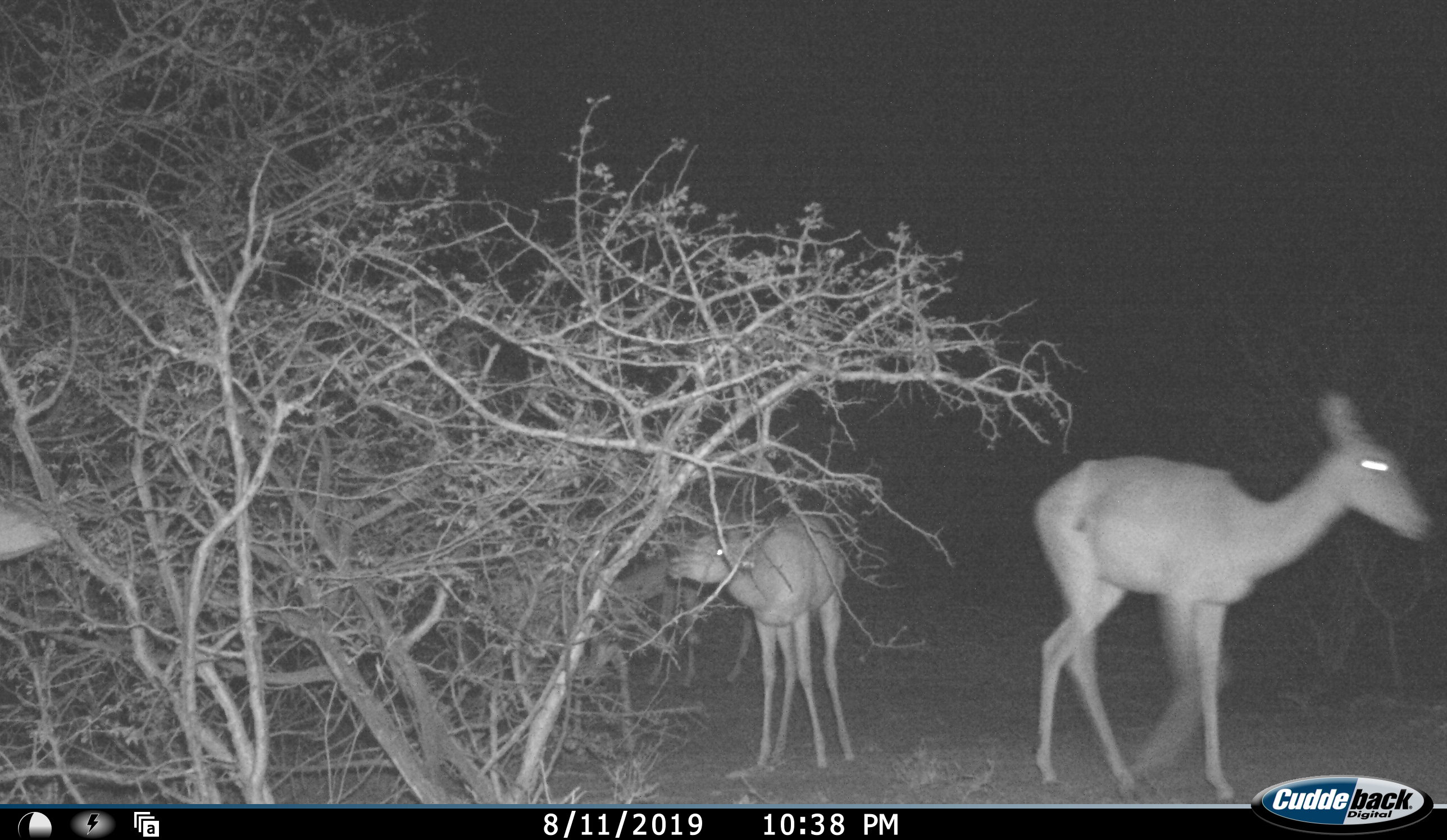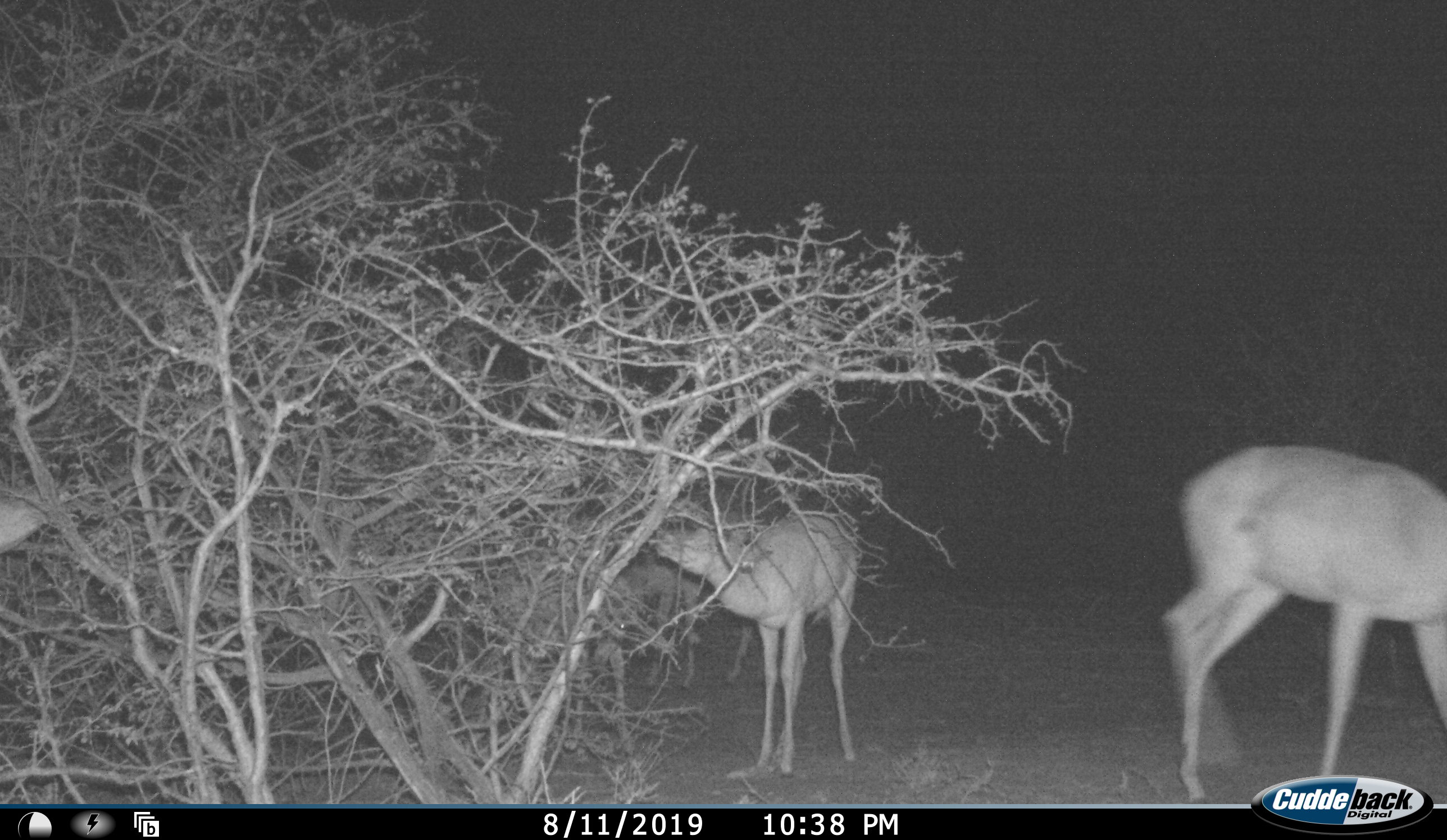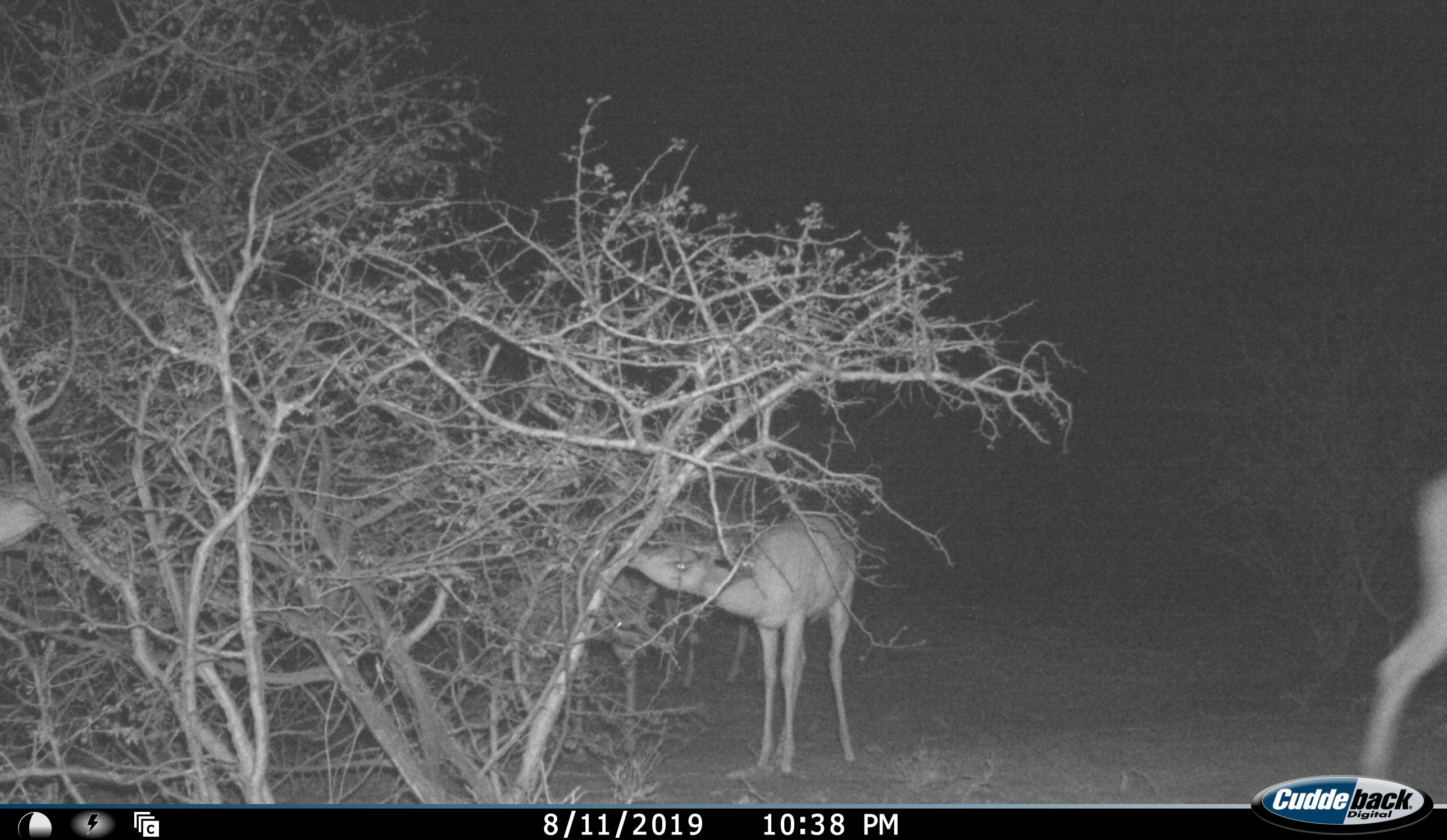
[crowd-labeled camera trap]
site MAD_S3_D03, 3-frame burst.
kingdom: Animalia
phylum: Chordata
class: Mammalia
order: Artiodactyla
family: Bovidae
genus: Aepyceros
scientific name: Aepyceros melampus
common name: impala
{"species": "impala (Aepyceros melampus)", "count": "4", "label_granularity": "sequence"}